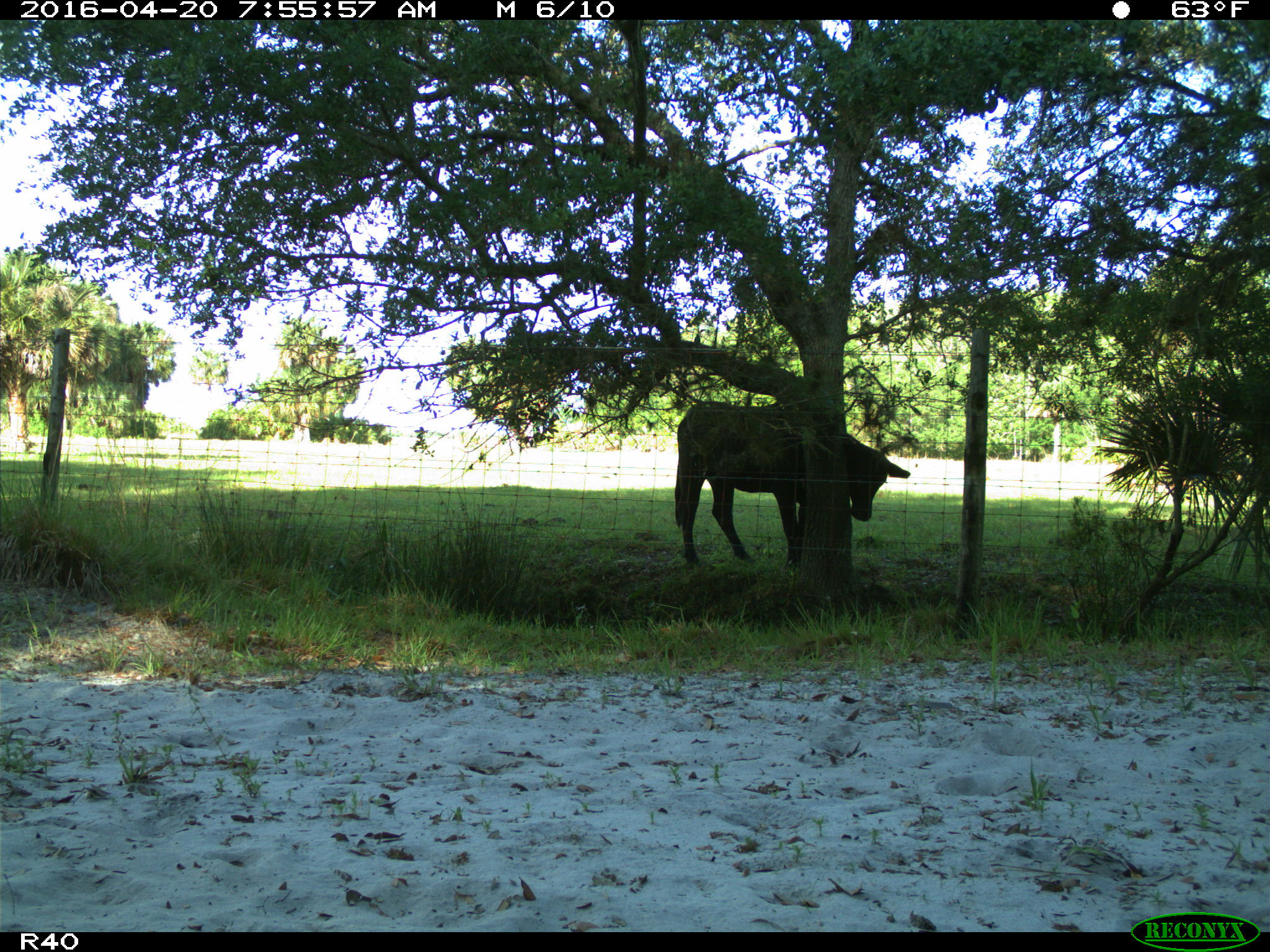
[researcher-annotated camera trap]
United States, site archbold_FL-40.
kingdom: Animalia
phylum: Chordata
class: Mammalia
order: Artiodactyla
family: Bovidae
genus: Bos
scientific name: Bos taurus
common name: domestic cow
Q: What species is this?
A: Bos taurus (domestic cow).